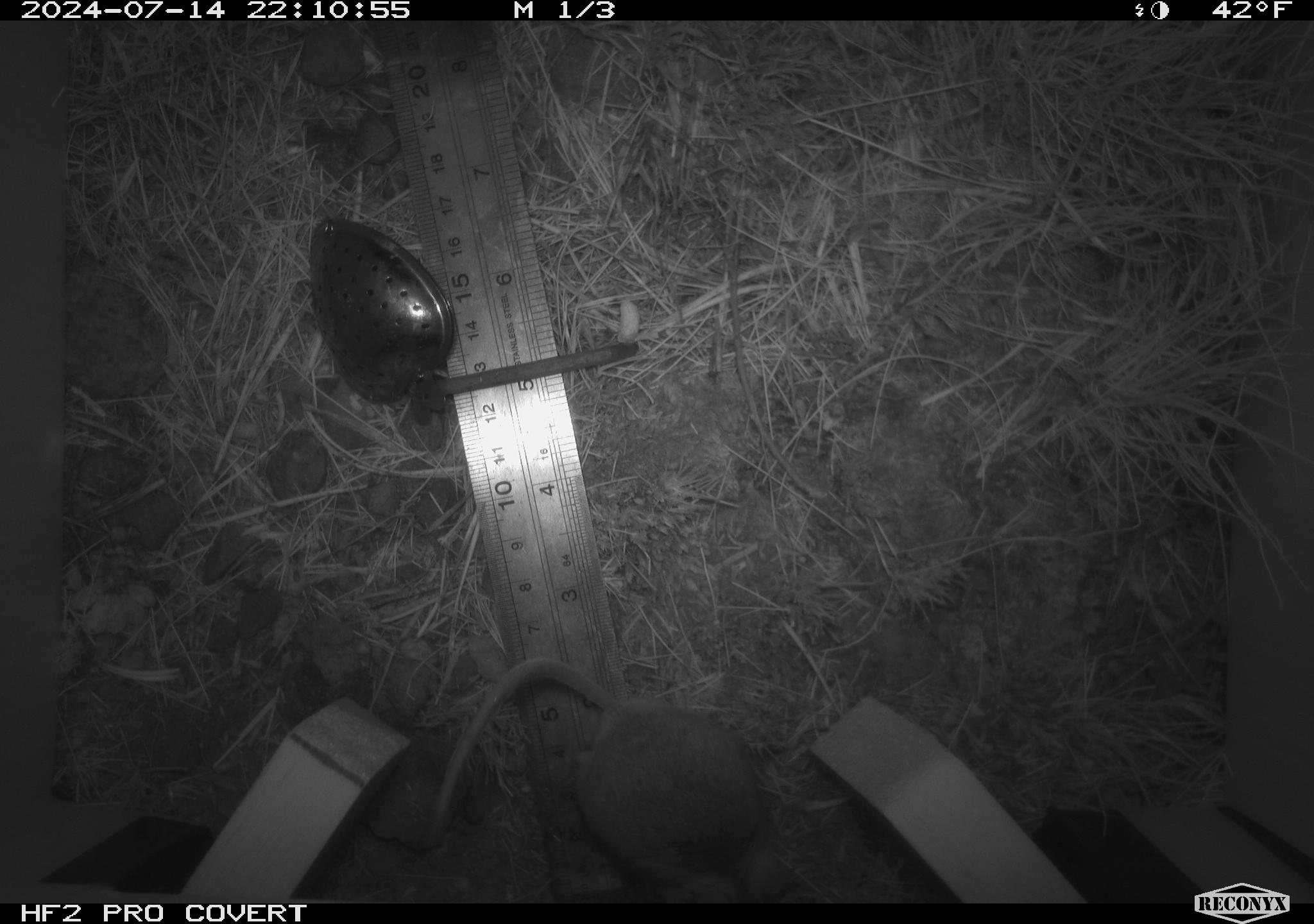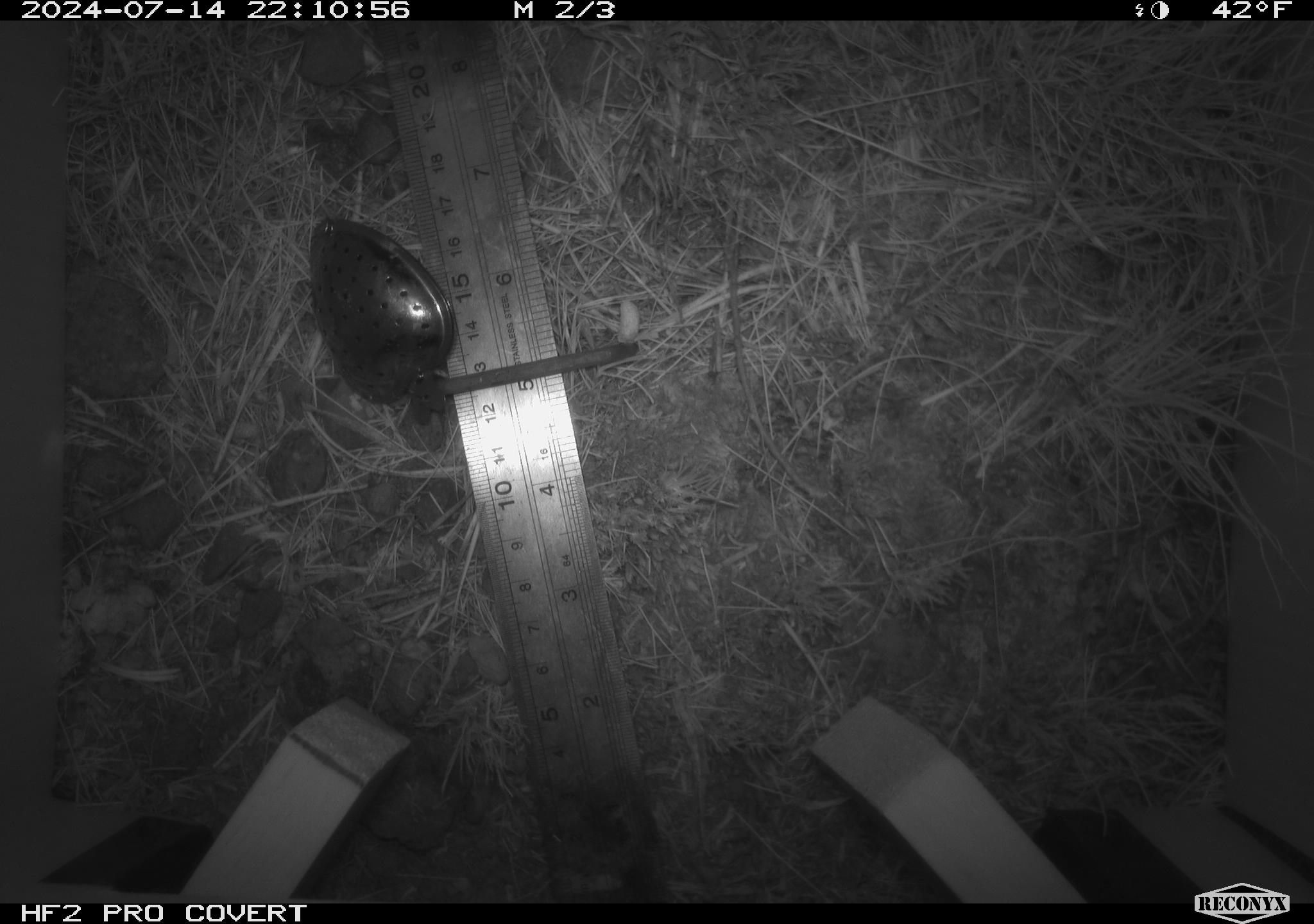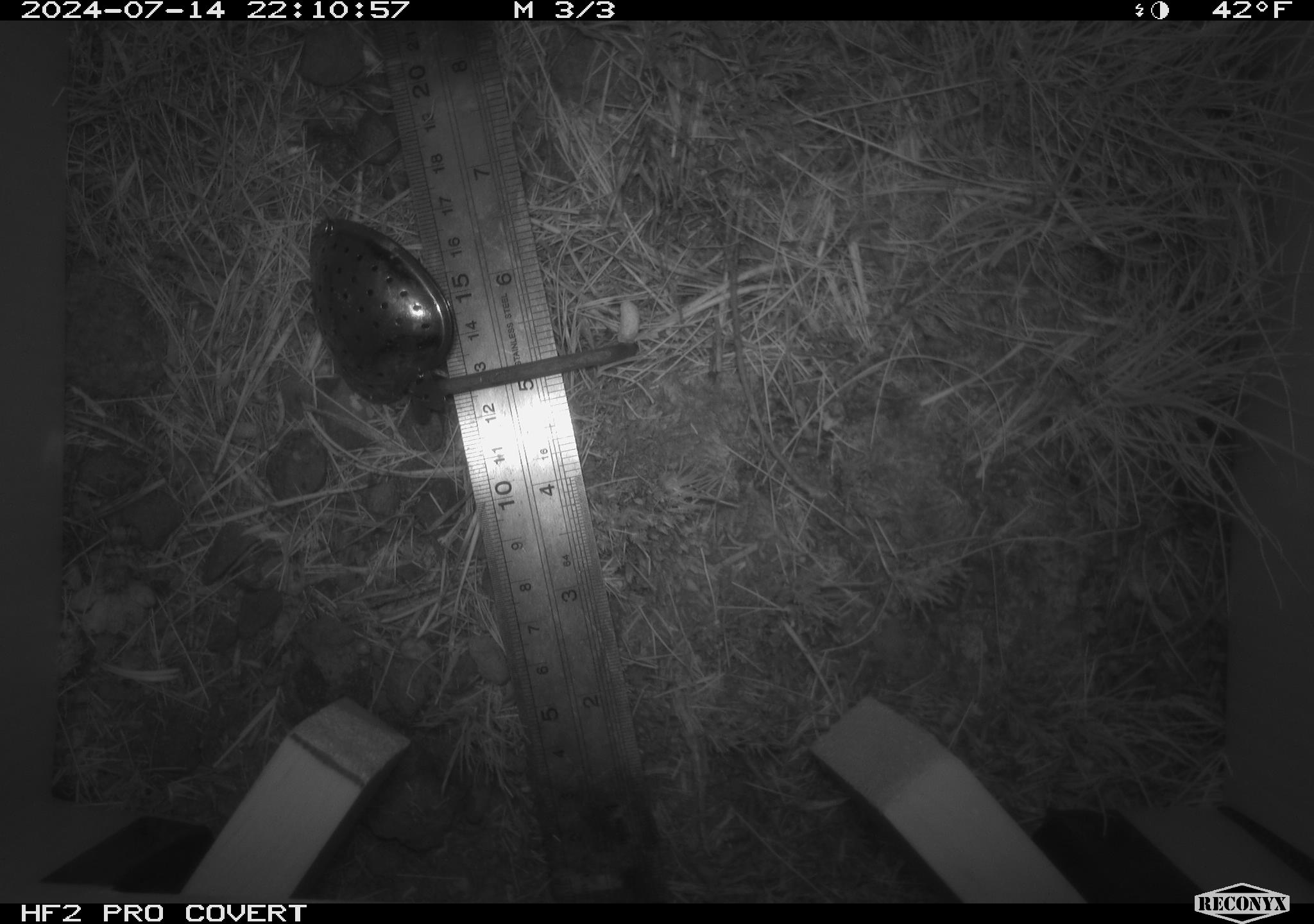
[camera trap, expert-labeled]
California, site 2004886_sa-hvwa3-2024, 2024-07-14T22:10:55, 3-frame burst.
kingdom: Animalia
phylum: Chordata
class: Mammalia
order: Rodentia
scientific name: Rodentia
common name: mouse species